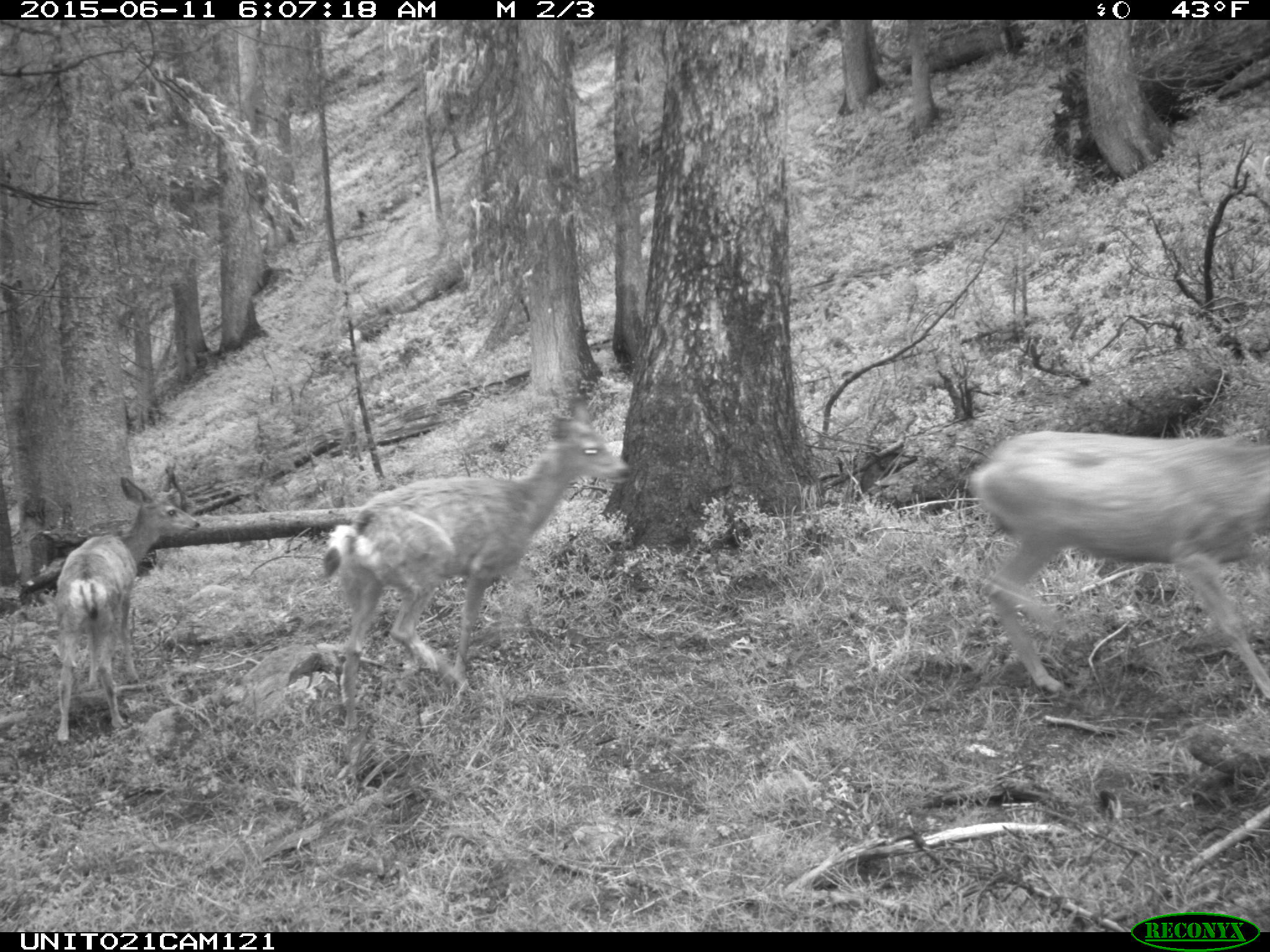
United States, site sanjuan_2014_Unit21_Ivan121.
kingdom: Animalia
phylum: Chordata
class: Mammalia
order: Artiodactyla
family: Cervidae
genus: Odocoileus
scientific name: Odocoileus hemionus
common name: mule deer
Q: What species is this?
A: Odocoileus hemionus (mule deer).